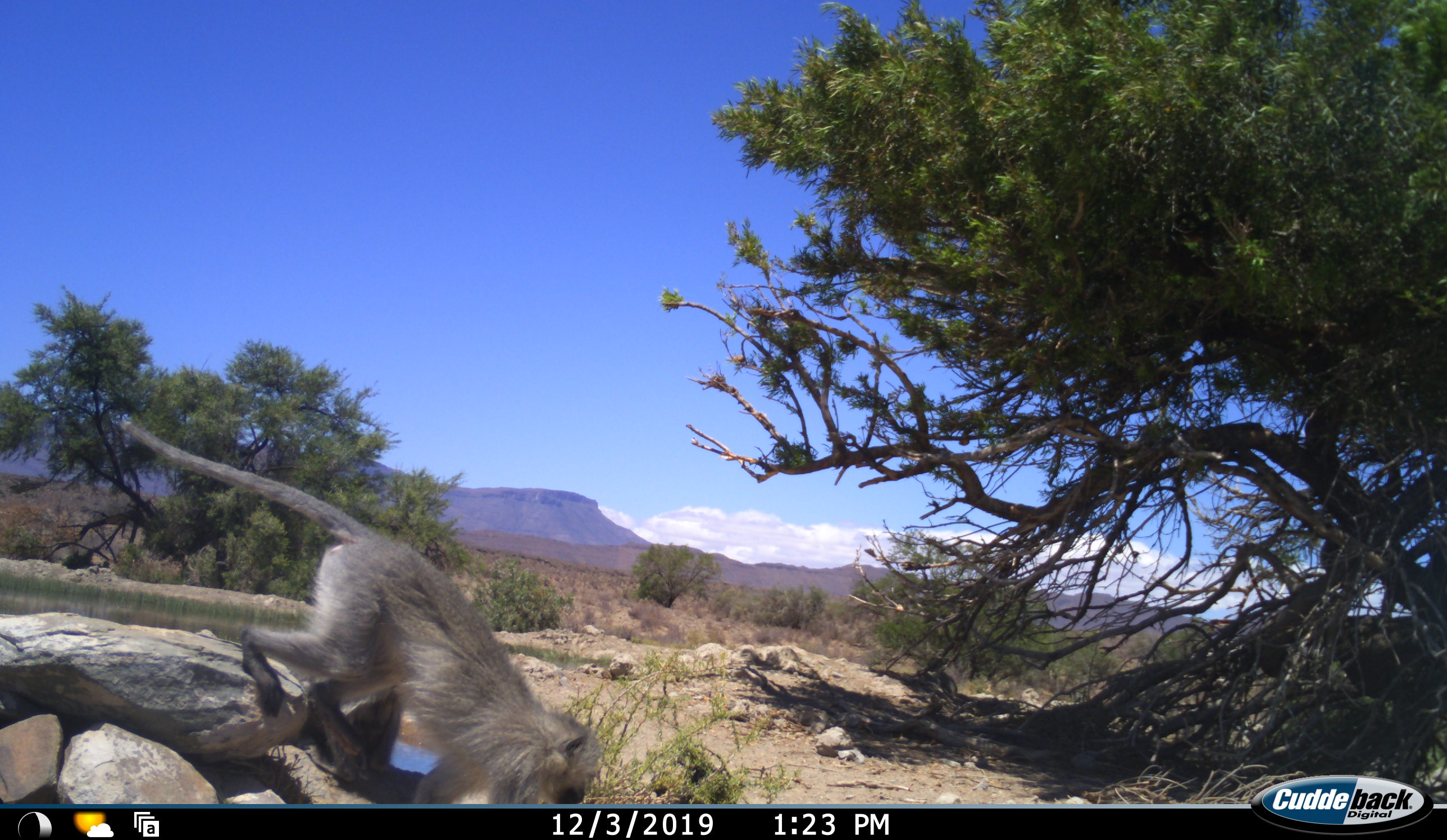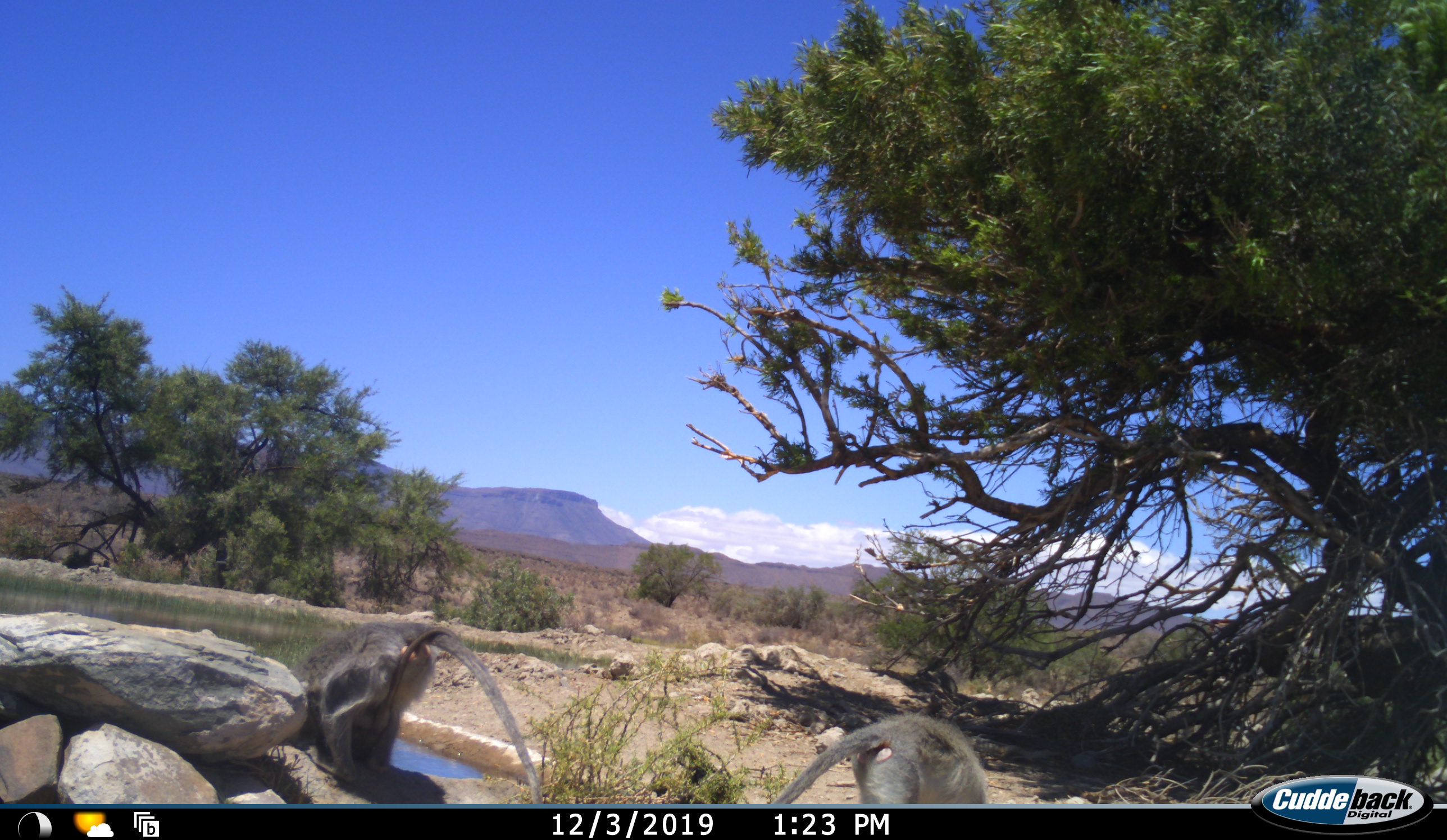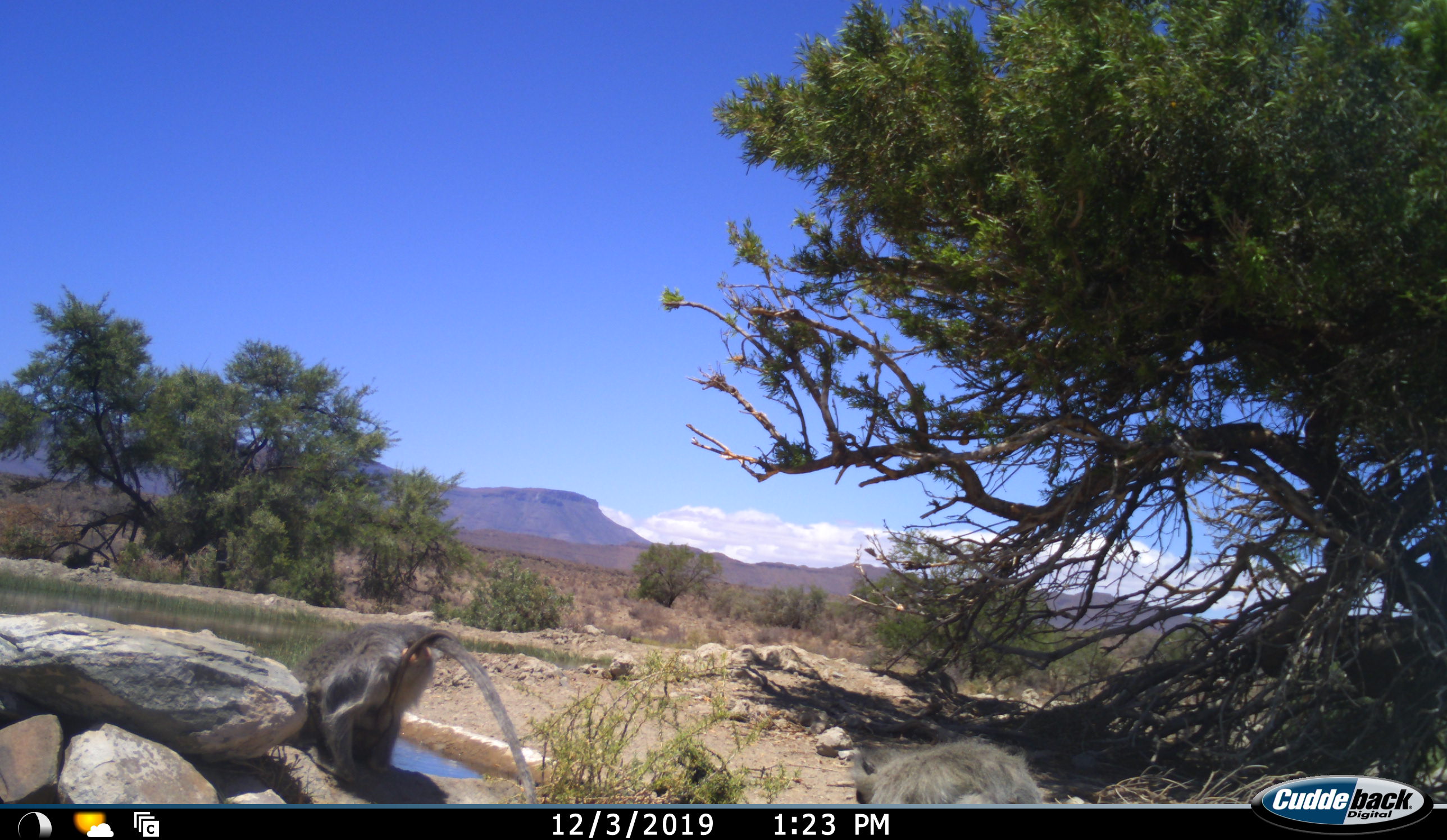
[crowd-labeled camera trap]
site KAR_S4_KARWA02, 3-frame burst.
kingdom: Animalia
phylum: Chordata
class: Mammalia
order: Primates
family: Cercopithecidae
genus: Chlorocebus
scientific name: Chlorocebus pygerythrus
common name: vervet monkey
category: monkeyvervet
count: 2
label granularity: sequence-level